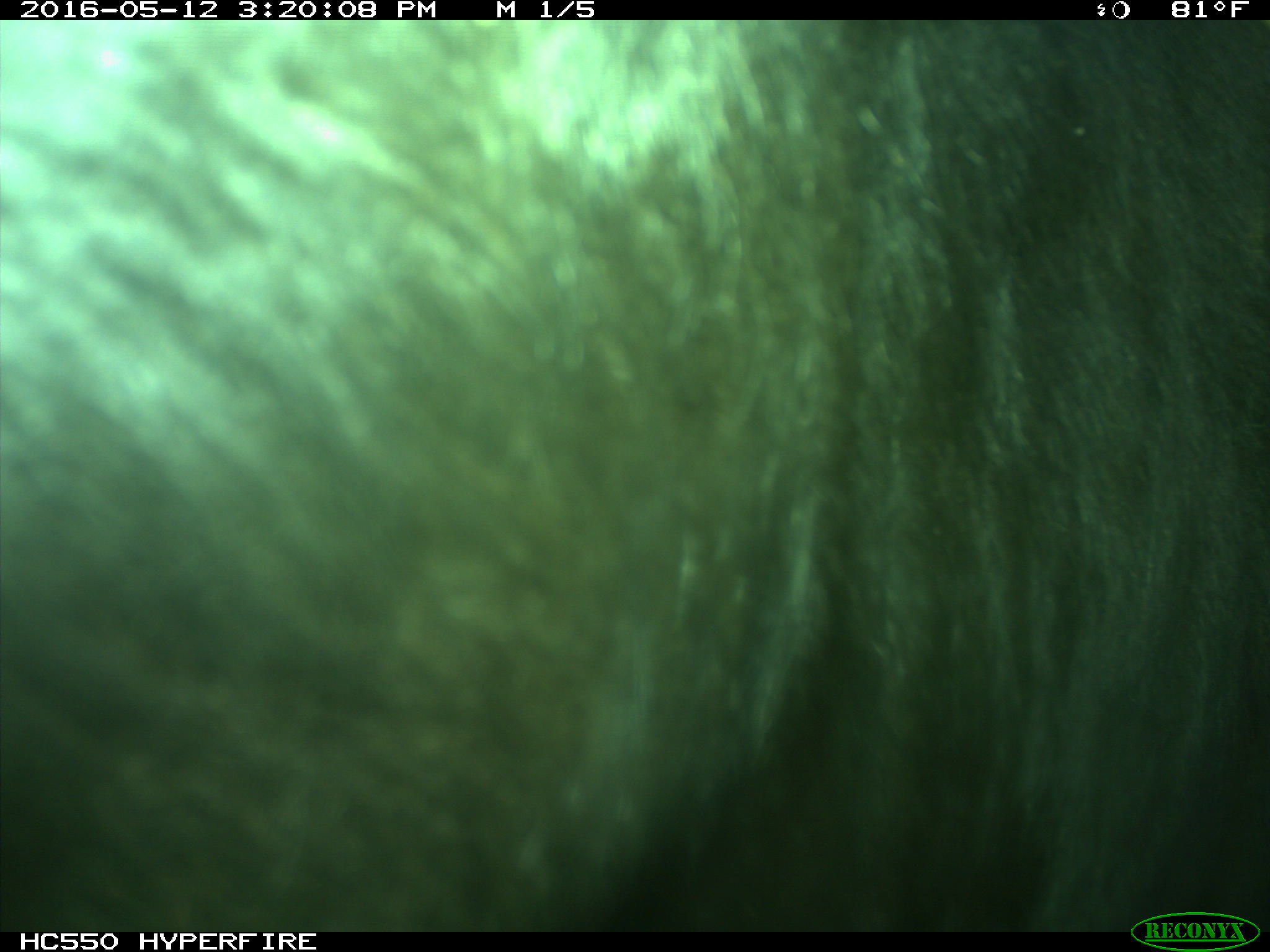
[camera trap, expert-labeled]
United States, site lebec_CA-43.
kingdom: Animalia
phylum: Chordata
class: Mammalia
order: Artiodactyla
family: Bovidae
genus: Bos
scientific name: Bos taurus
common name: domestic cow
Bos taurus (domestic cow).